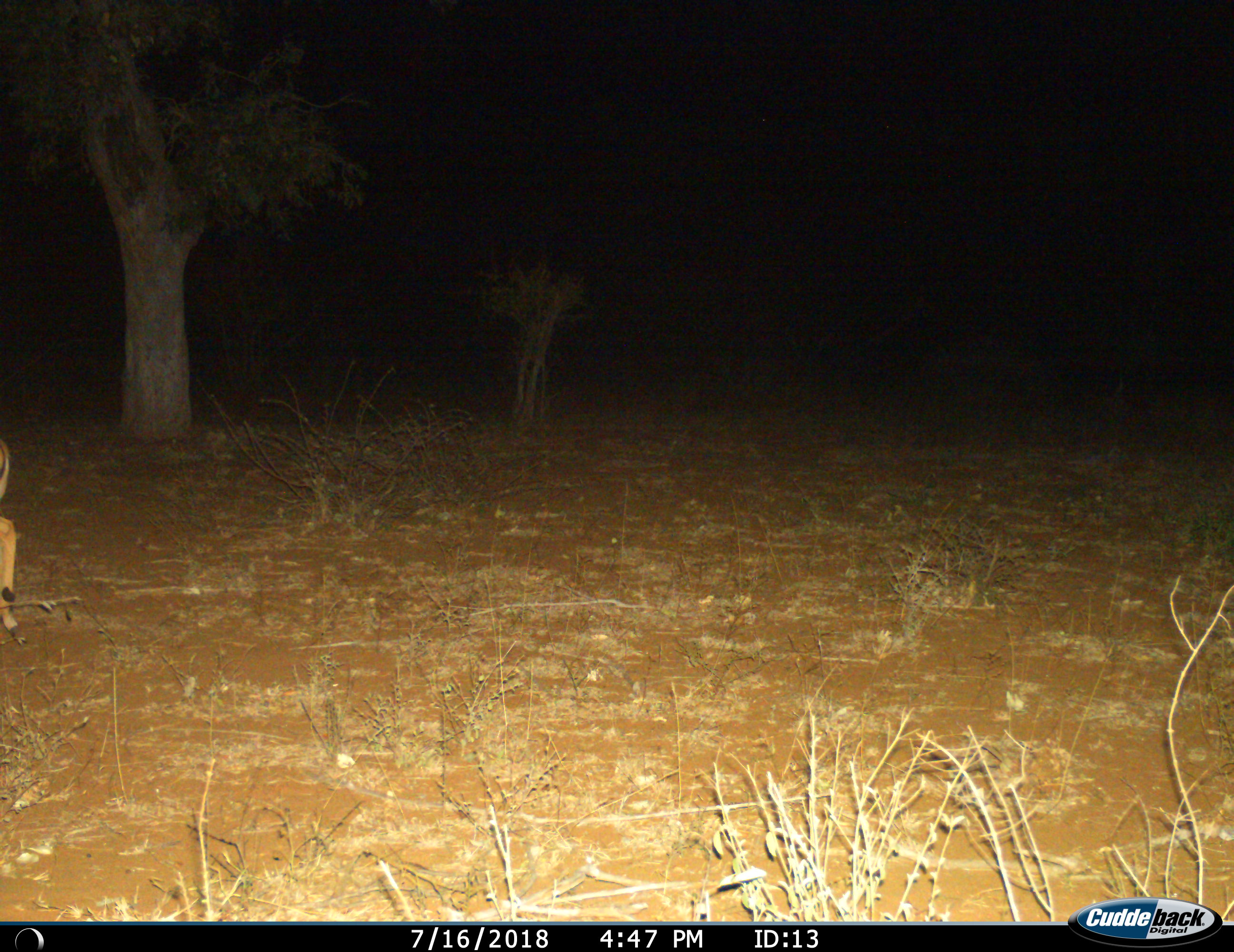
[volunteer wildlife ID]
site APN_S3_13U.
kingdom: Animalia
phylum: Chordata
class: Mammalia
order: Artiodactyla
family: Bovidae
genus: Aepyceros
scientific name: Aepyceros melampus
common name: impala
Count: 1.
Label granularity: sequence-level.